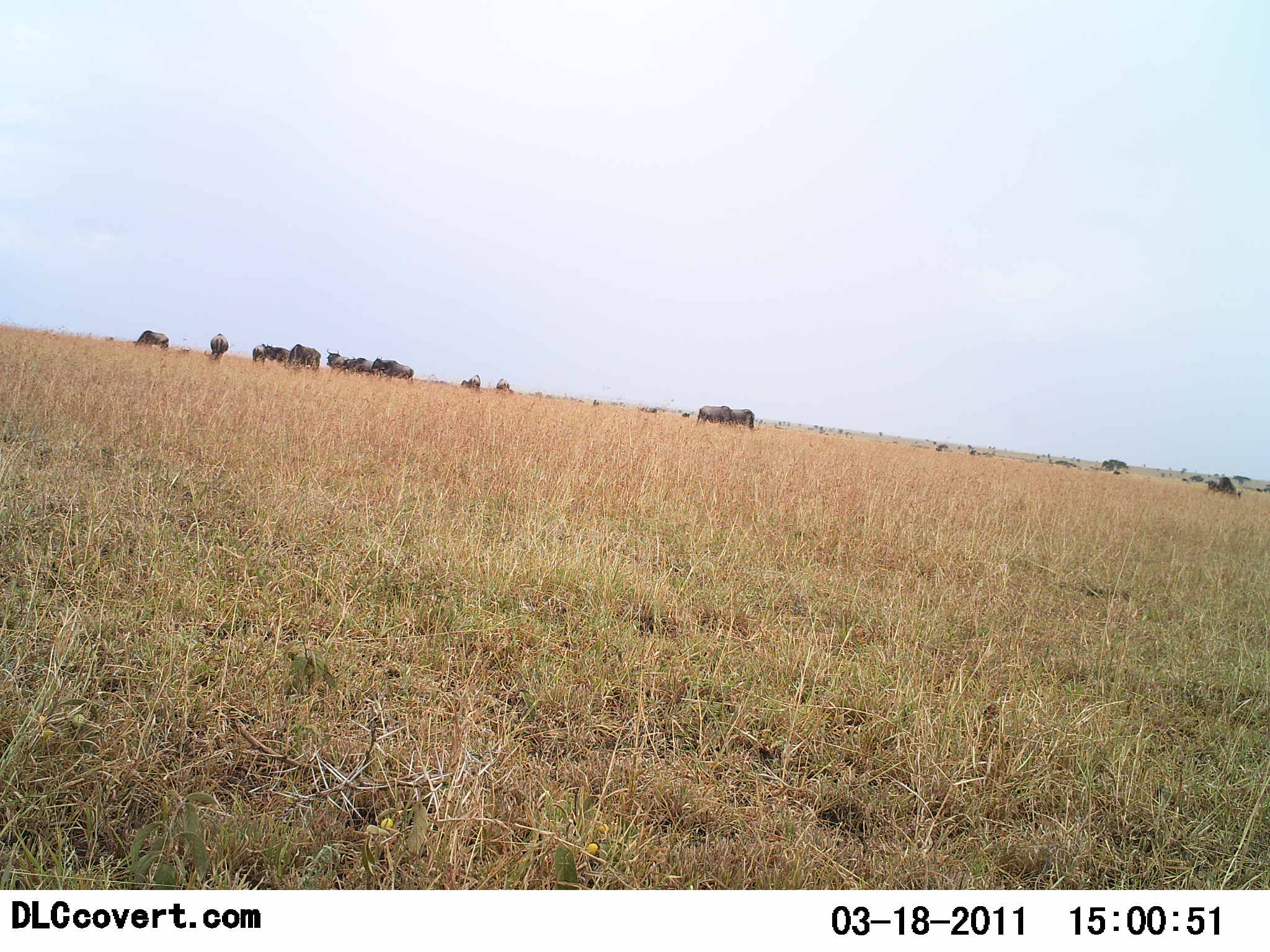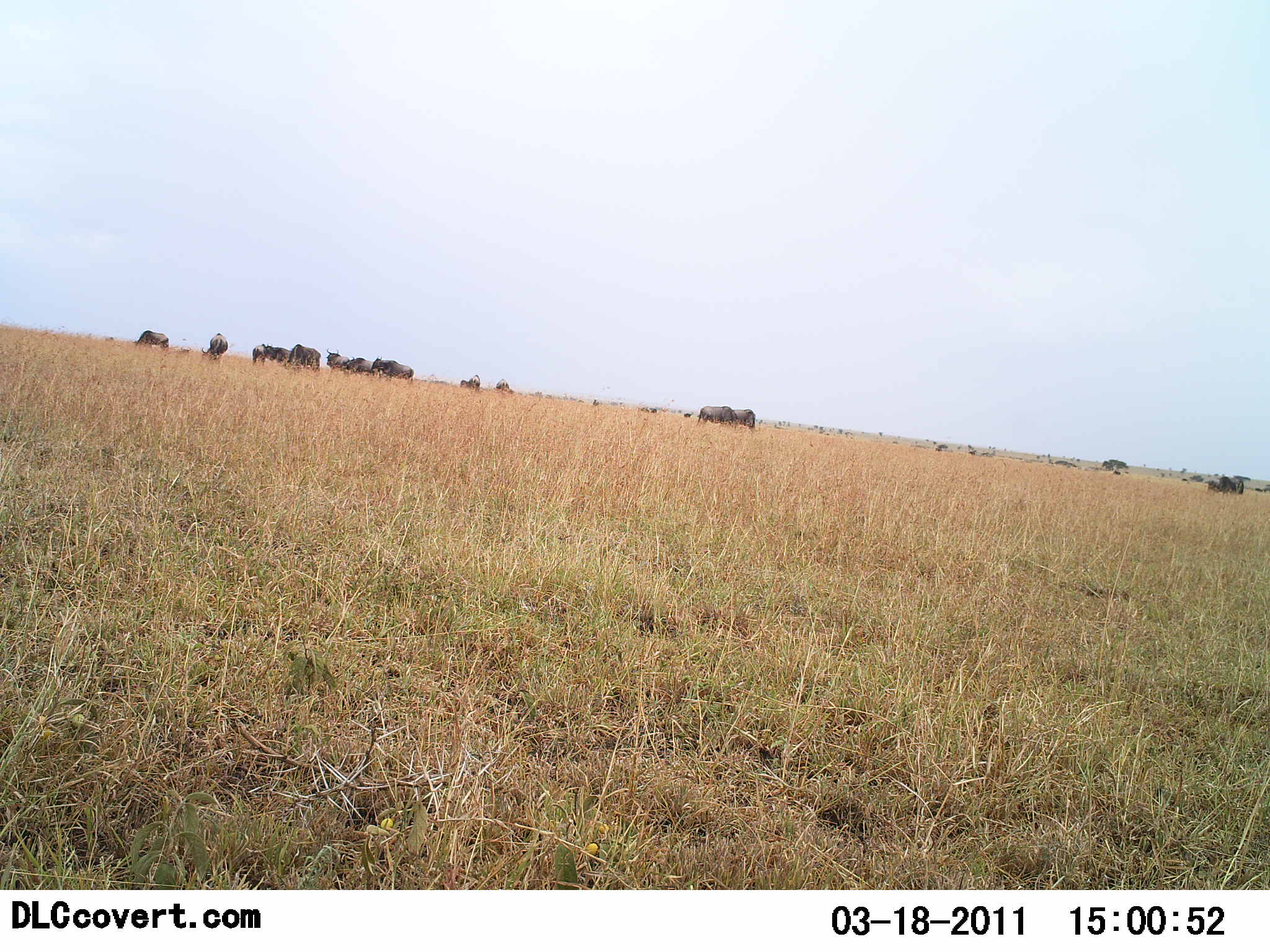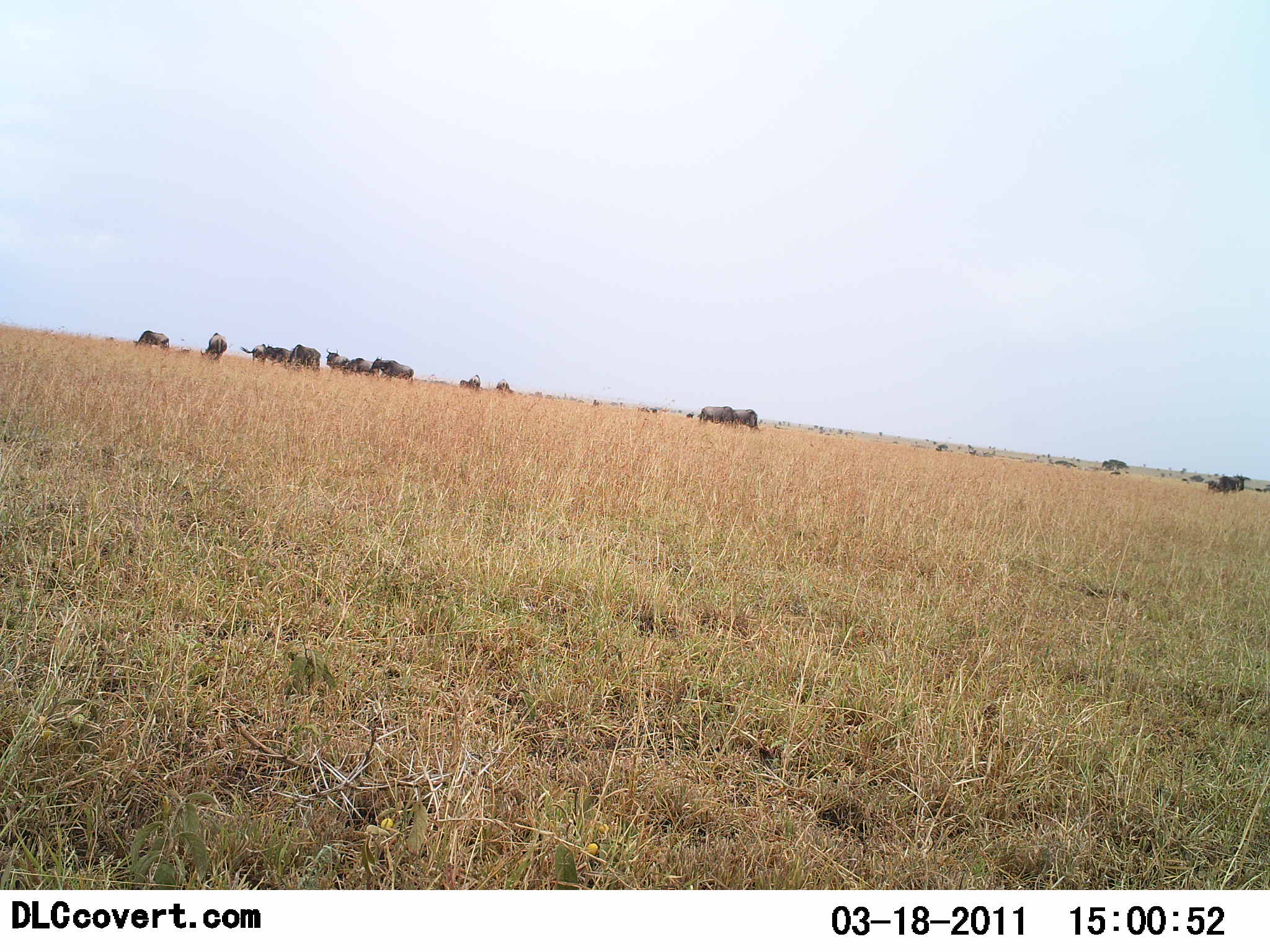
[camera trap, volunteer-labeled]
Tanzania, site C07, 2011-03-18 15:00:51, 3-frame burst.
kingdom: Animalia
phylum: Chordata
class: Mammalia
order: Artiodactyla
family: Bovidae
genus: Connochaetes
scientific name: Connochaetes taurinus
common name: blue wildebeest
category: wildebeest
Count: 11-50.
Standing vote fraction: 60%.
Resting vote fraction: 10%.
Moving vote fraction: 30%.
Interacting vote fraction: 10%.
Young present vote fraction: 0%.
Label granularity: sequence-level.